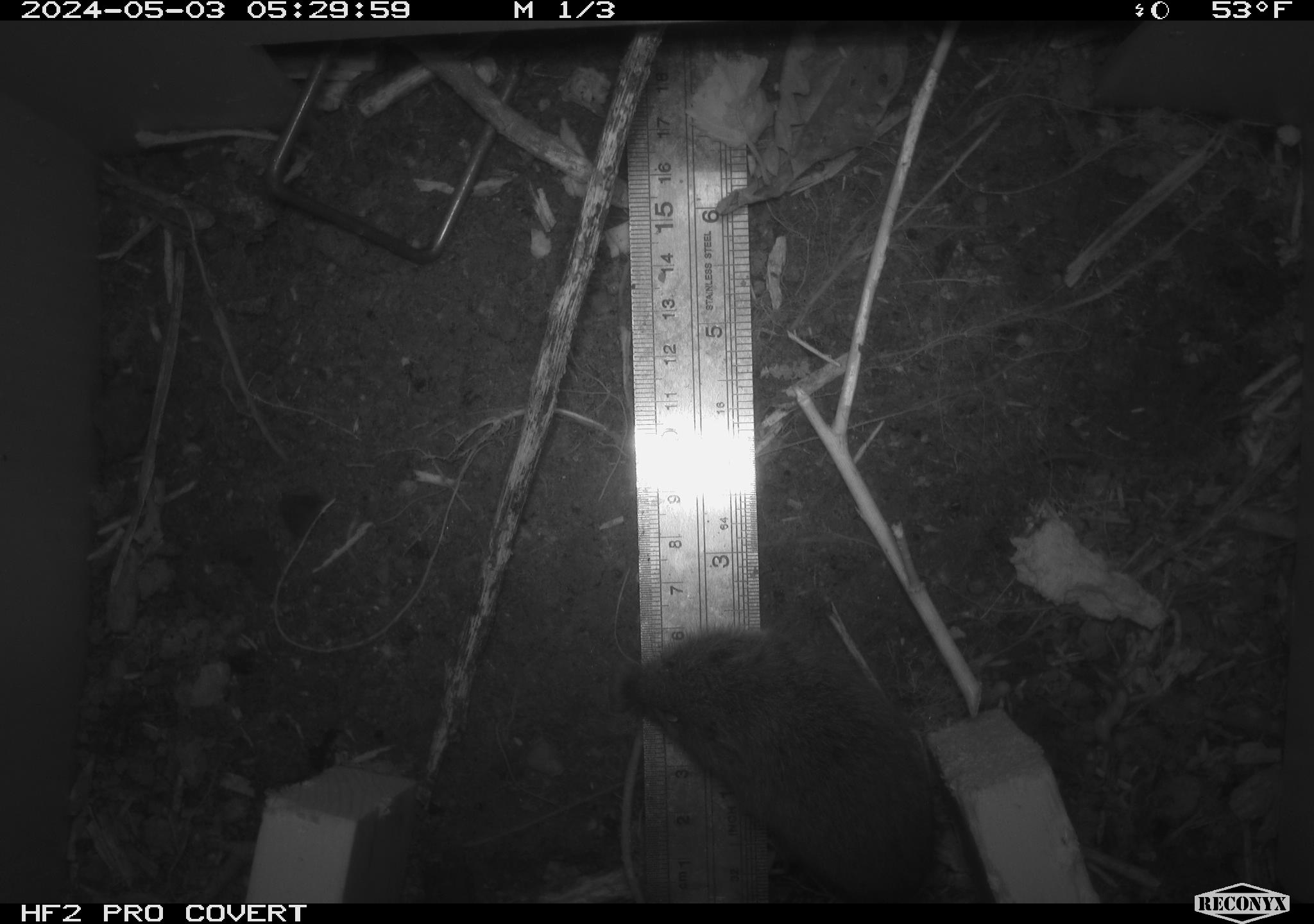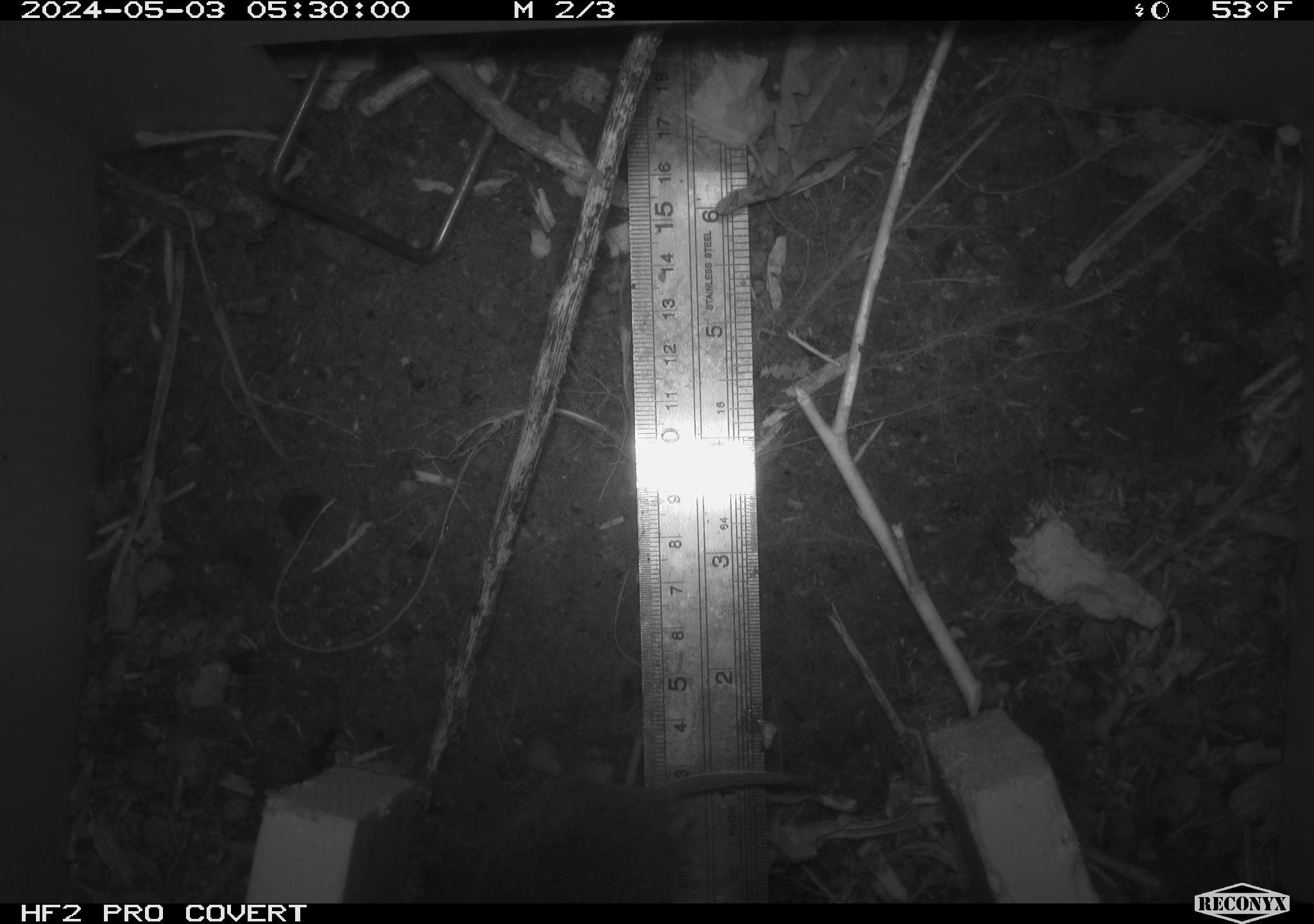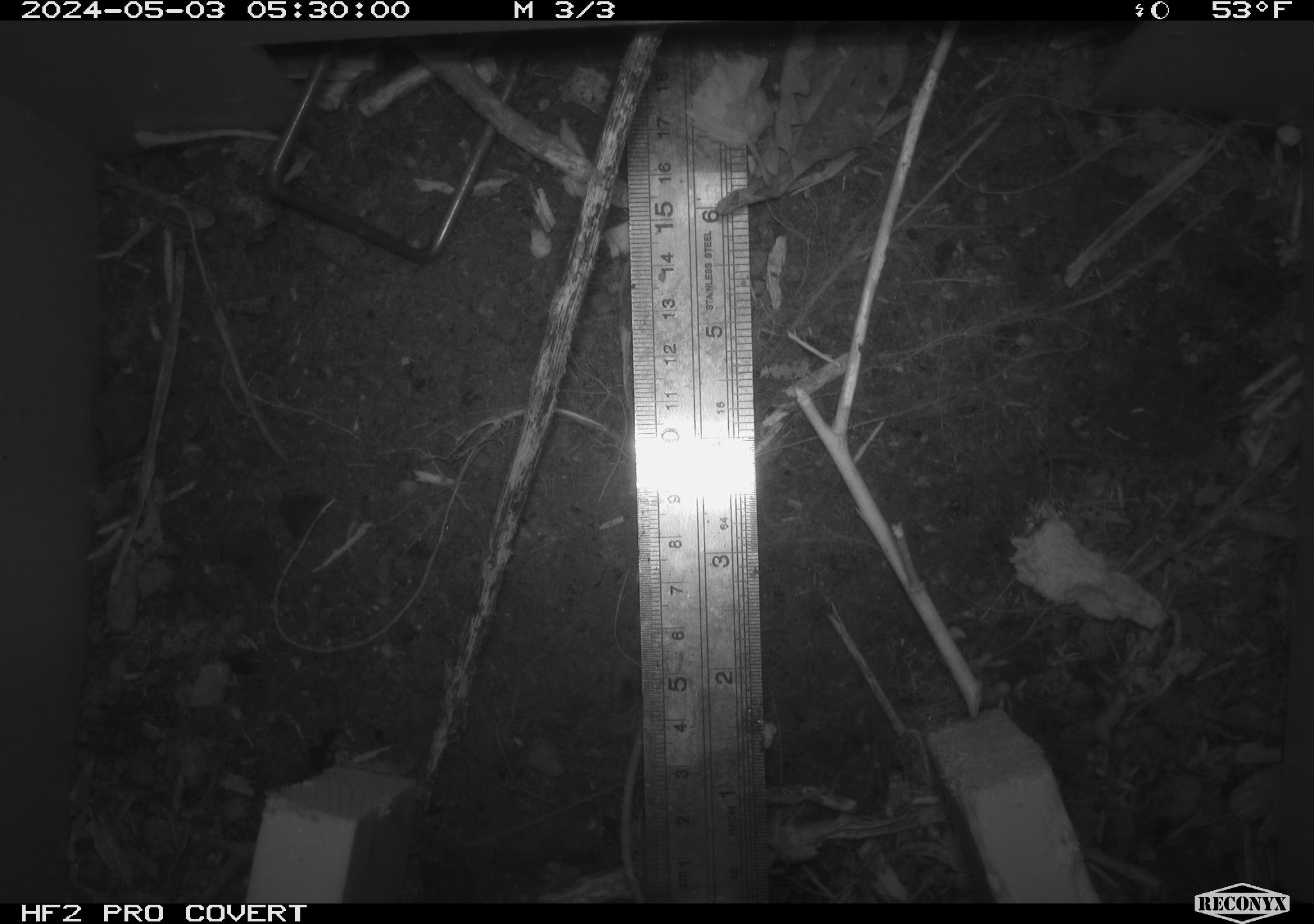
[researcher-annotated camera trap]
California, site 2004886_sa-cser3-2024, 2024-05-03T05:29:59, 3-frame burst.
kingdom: Animalia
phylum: Chordata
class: Mammalia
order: Rodentia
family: Cricetidae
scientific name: Cricetidae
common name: hamsters, voles, lemmings, and allies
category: cricetidae family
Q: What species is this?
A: Cricetidae family (hamsters, voles, lemmings, and allies) (Cricetidae).